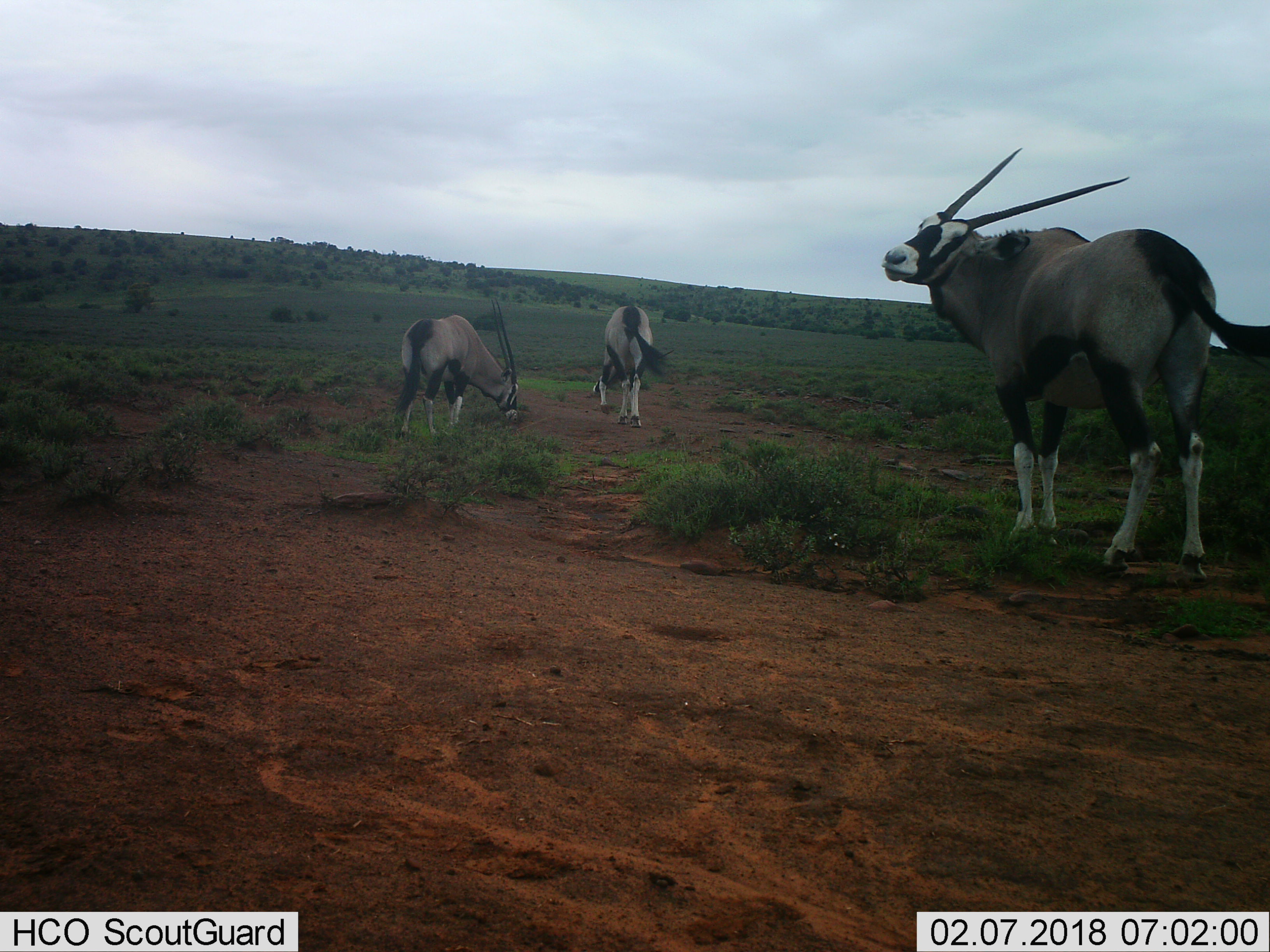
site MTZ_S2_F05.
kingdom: Animalia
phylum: Chordata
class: Mammalia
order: Artiodactyla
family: Bovidae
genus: Oryx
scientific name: Oryx gazella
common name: gemsbok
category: oryx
Oryx (gemsbok) (Oryx gazella), count 3. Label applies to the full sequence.